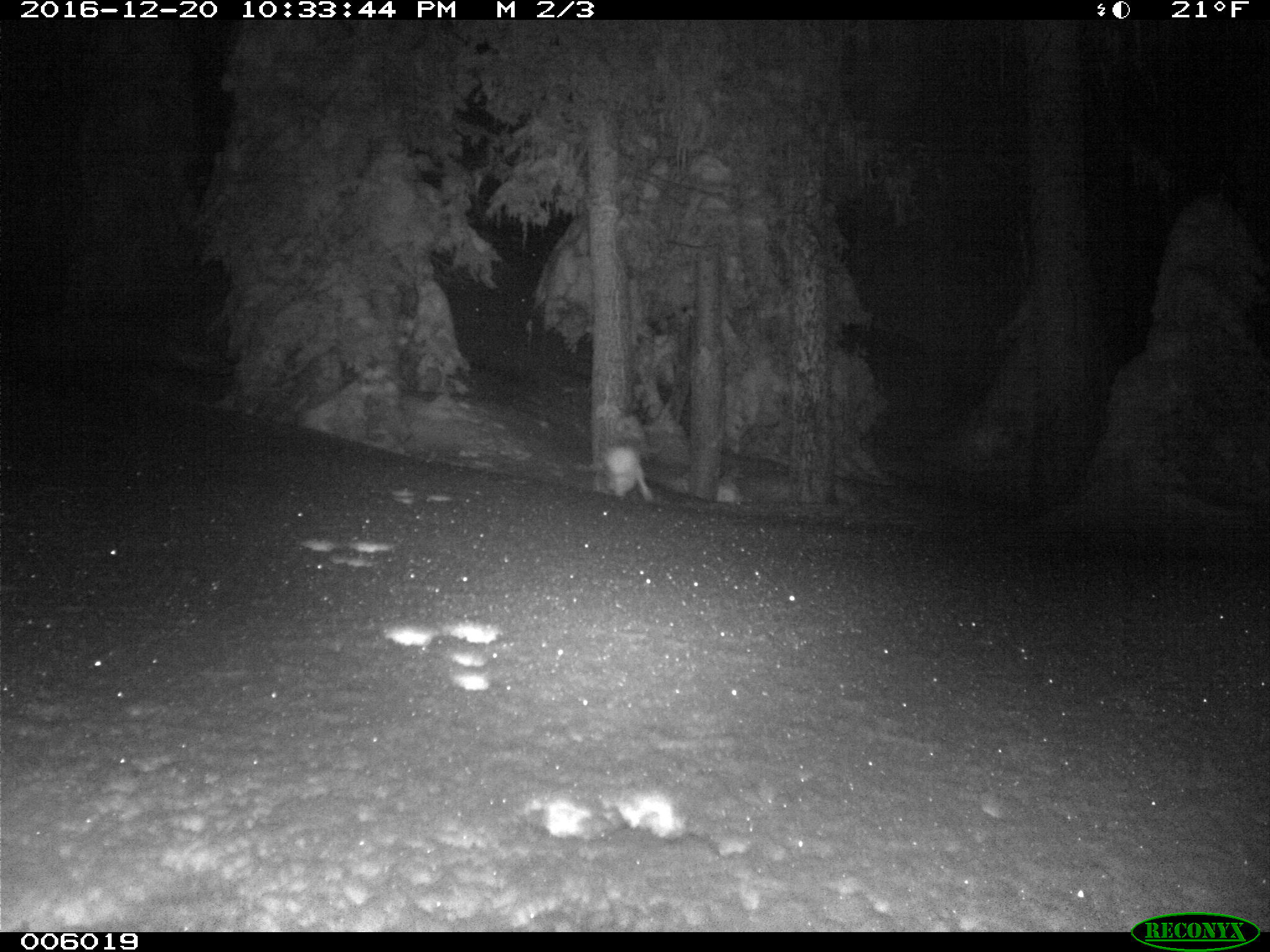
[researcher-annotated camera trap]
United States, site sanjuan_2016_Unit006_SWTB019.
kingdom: Animalia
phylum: Chordata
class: Mammalia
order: Lagomorpha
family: Leporidae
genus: Lepus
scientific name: Lepus americanus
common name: snowshoe hare